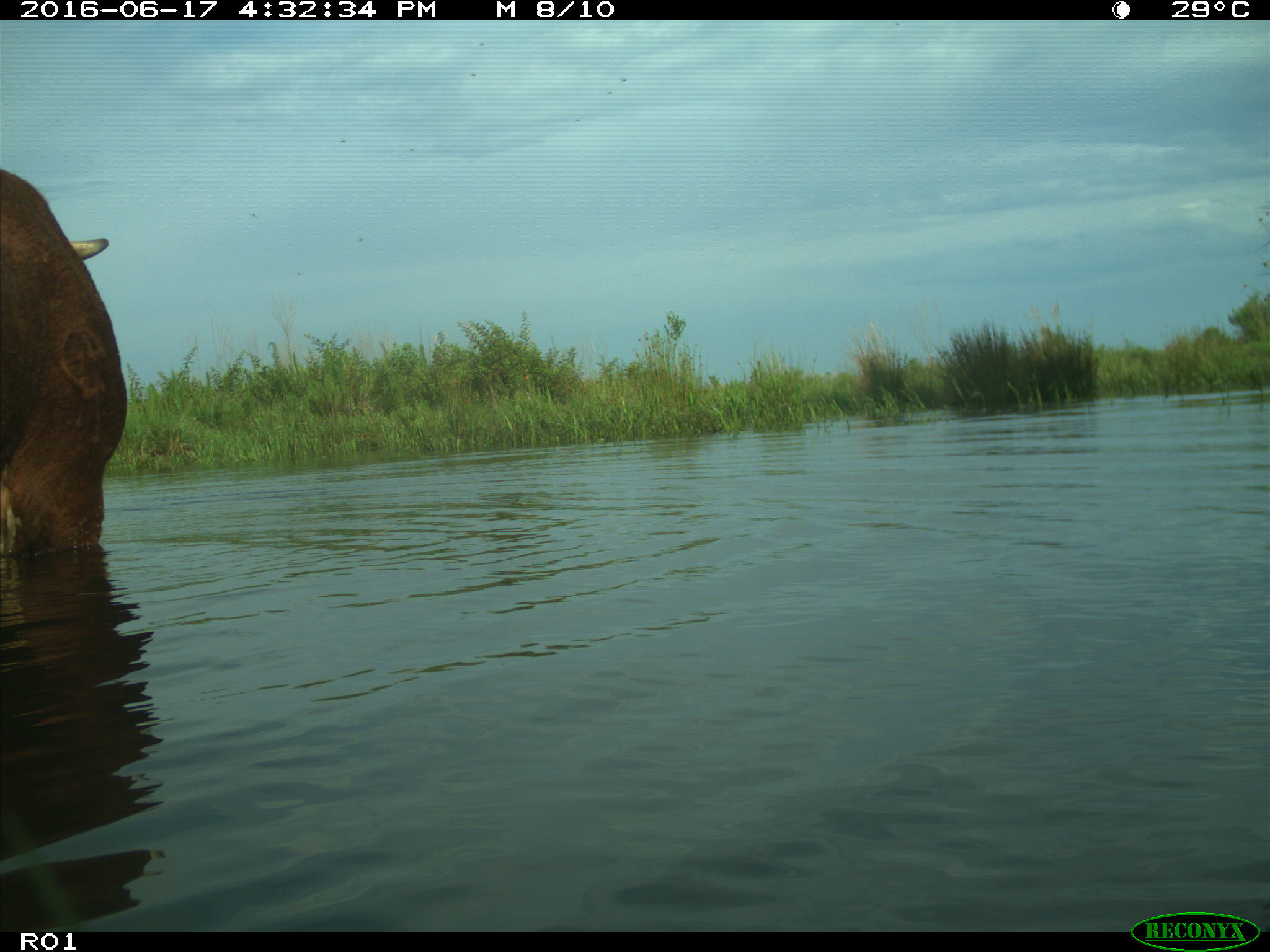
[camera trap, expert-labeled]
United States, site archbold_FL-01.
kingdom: Animalia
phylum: Chordata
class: Mammalia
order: Artiodactyla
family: Bovidae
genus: Bos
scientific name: Bos taurus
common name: domestic cow